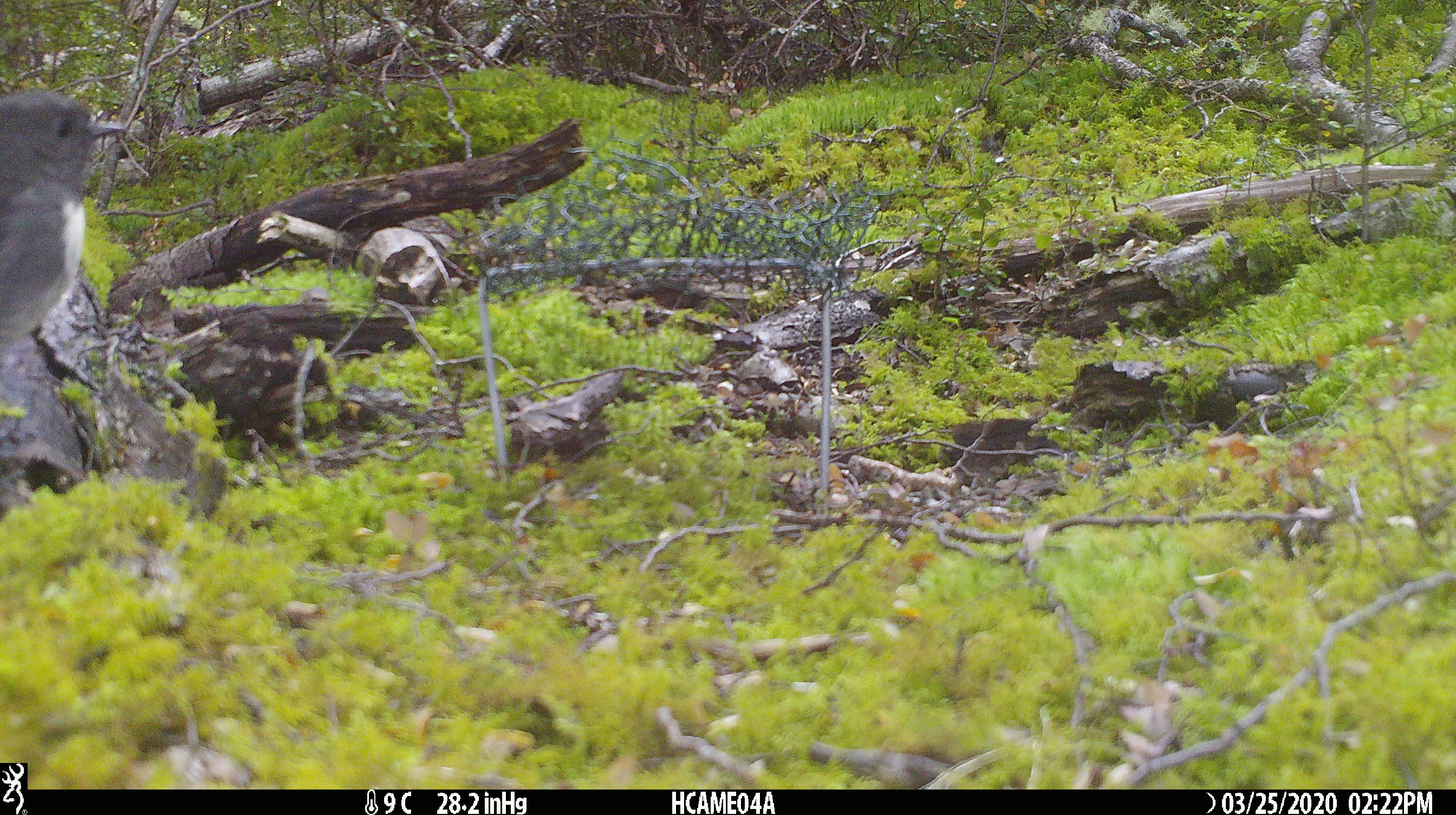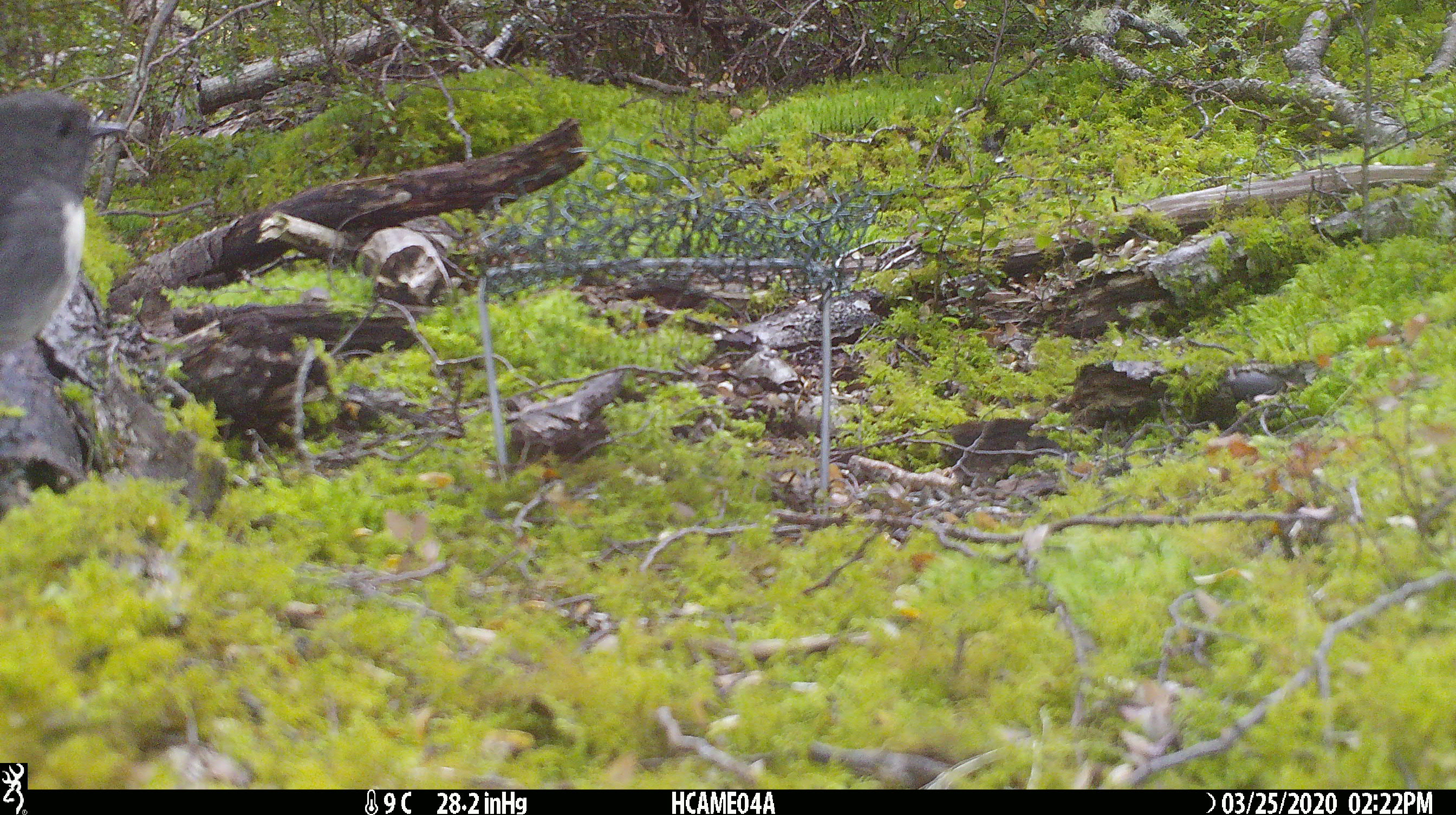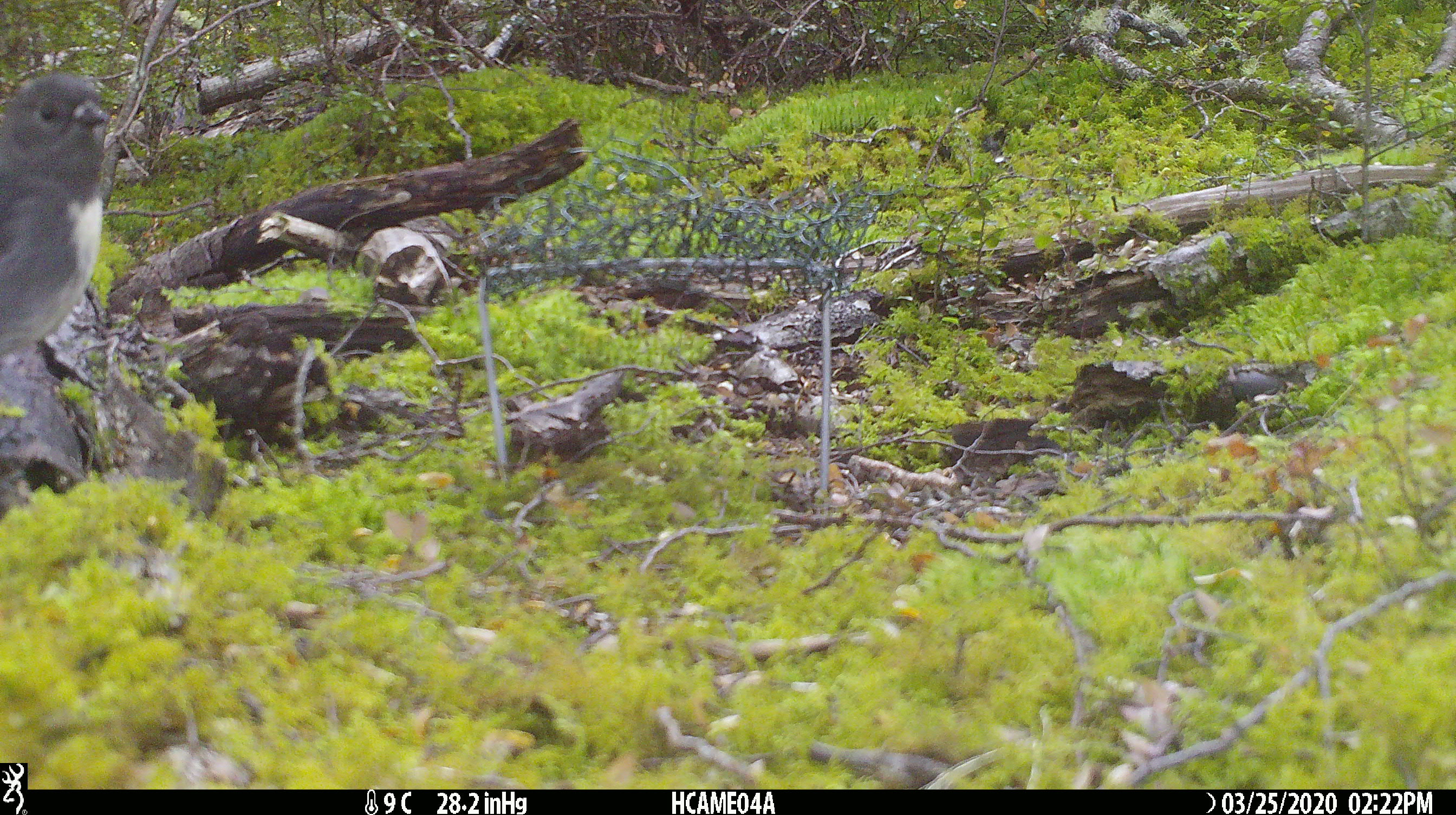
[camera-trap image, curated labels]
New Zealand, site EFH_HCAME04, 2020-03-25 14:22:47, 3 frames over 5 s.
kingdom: Animalia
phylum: Chordata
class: Aves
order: Passeriformes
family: Petroicidae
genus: Petroica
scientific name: Petroica australis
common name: new zealand robin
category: robin